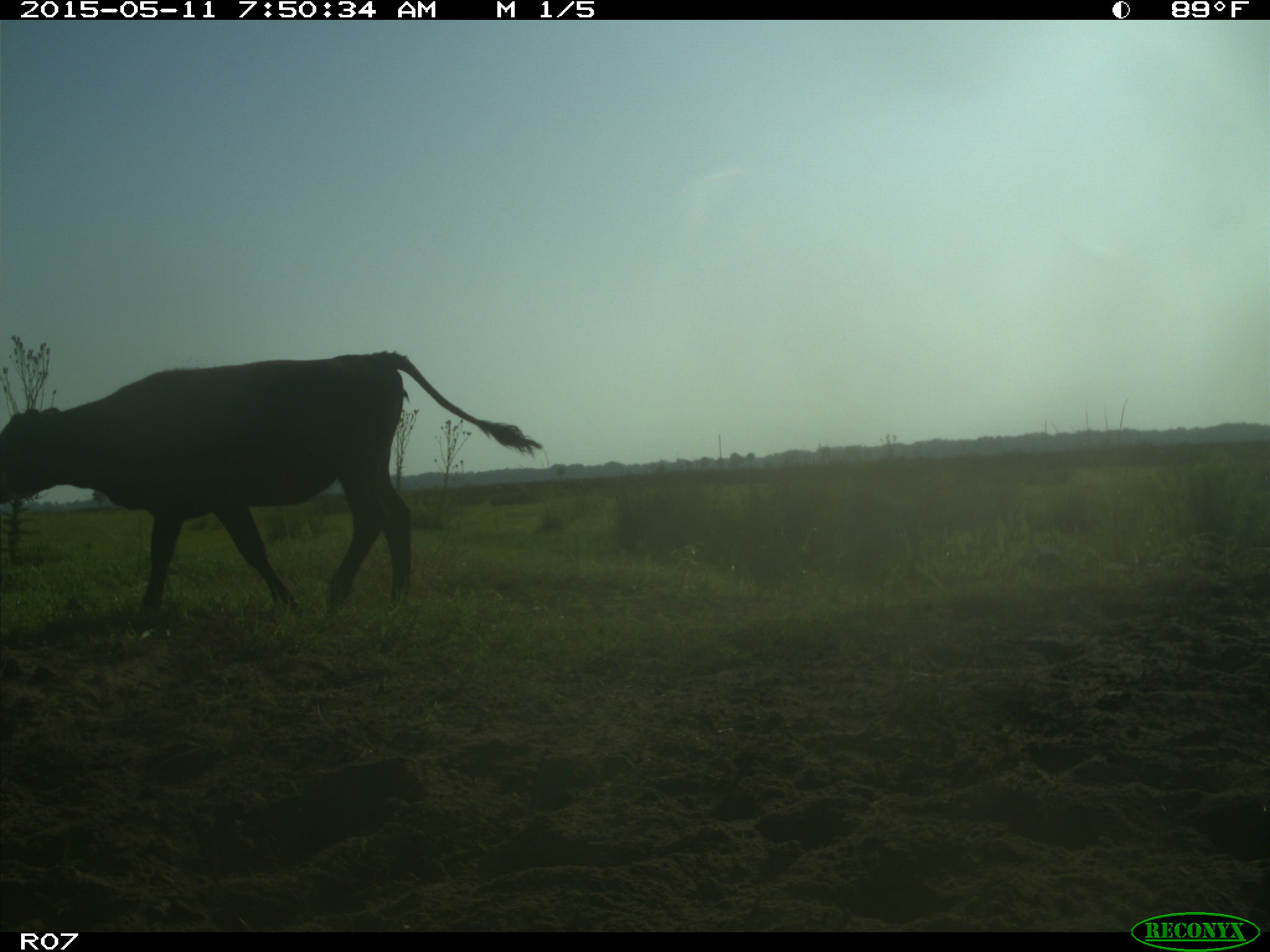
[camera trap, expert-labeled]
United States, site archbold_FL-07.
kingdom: Animalia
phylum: Chordata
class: Mammalia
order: Artiodactyla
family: Bovidae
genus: Bos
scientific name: Bos taurus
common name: domestic cow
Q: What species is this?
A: Bos taurus (domestic cow).